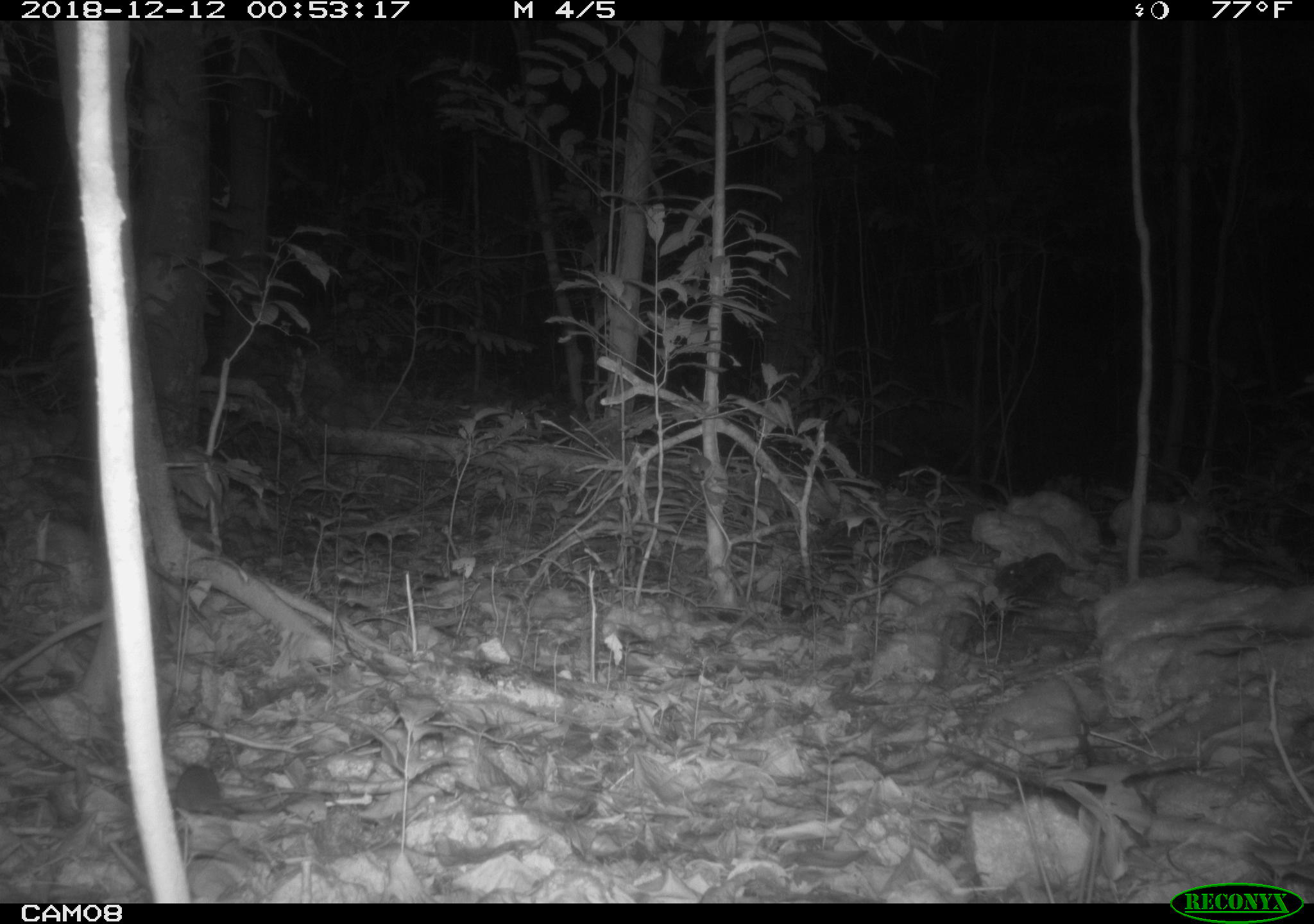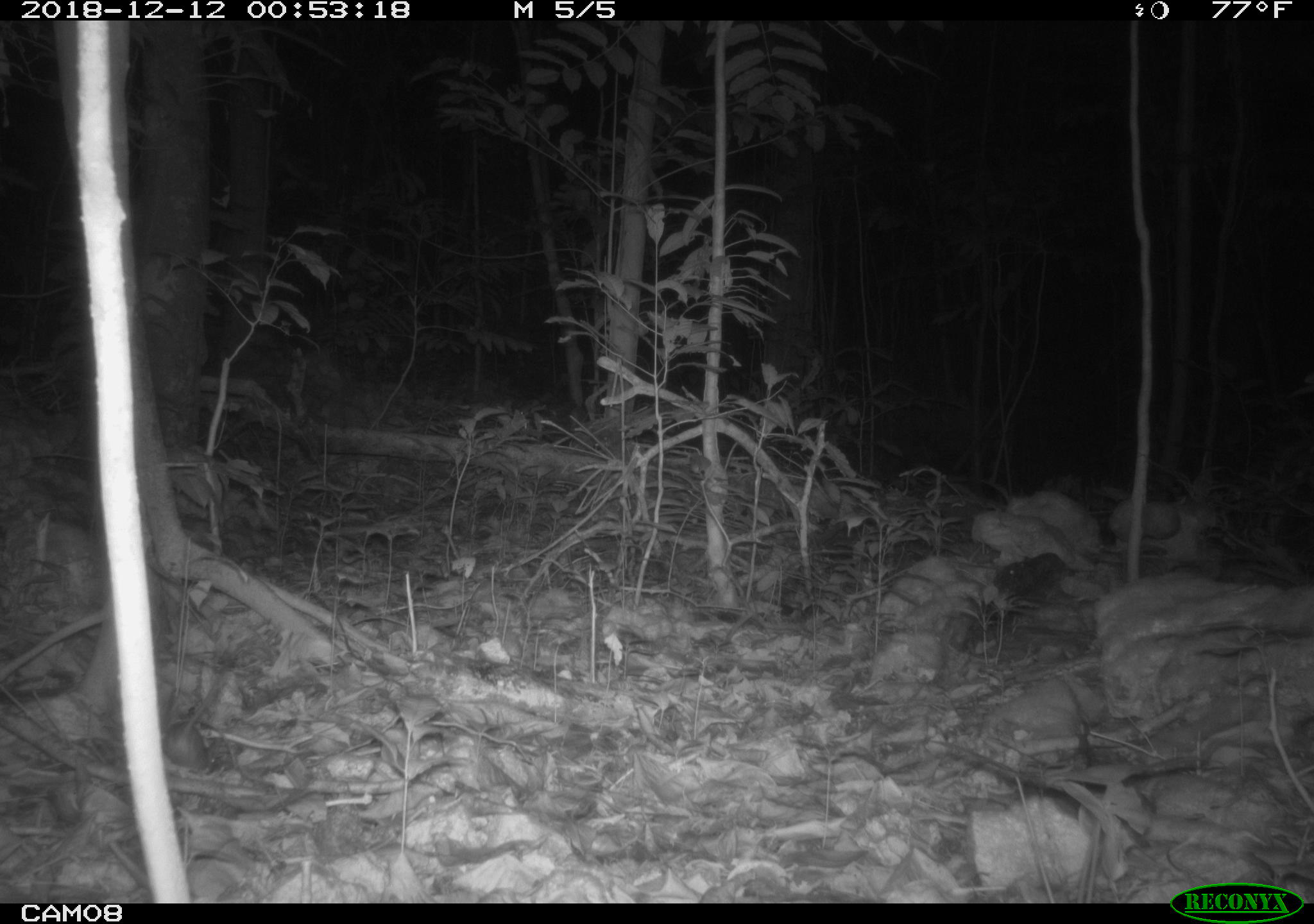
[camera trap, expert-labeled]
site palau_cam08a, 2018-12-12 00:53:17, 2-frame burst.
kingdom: Animalia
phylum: Chordata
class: Mammalia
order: Rodentia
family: Muridae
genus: Rattus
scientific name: Rattus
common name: rat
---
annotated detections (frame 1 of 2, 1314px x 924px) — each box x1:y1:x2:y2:
rat: 156:748:311:844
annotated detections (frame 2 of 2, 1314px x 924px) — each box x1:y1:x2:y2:
rat: 170:665:241:769